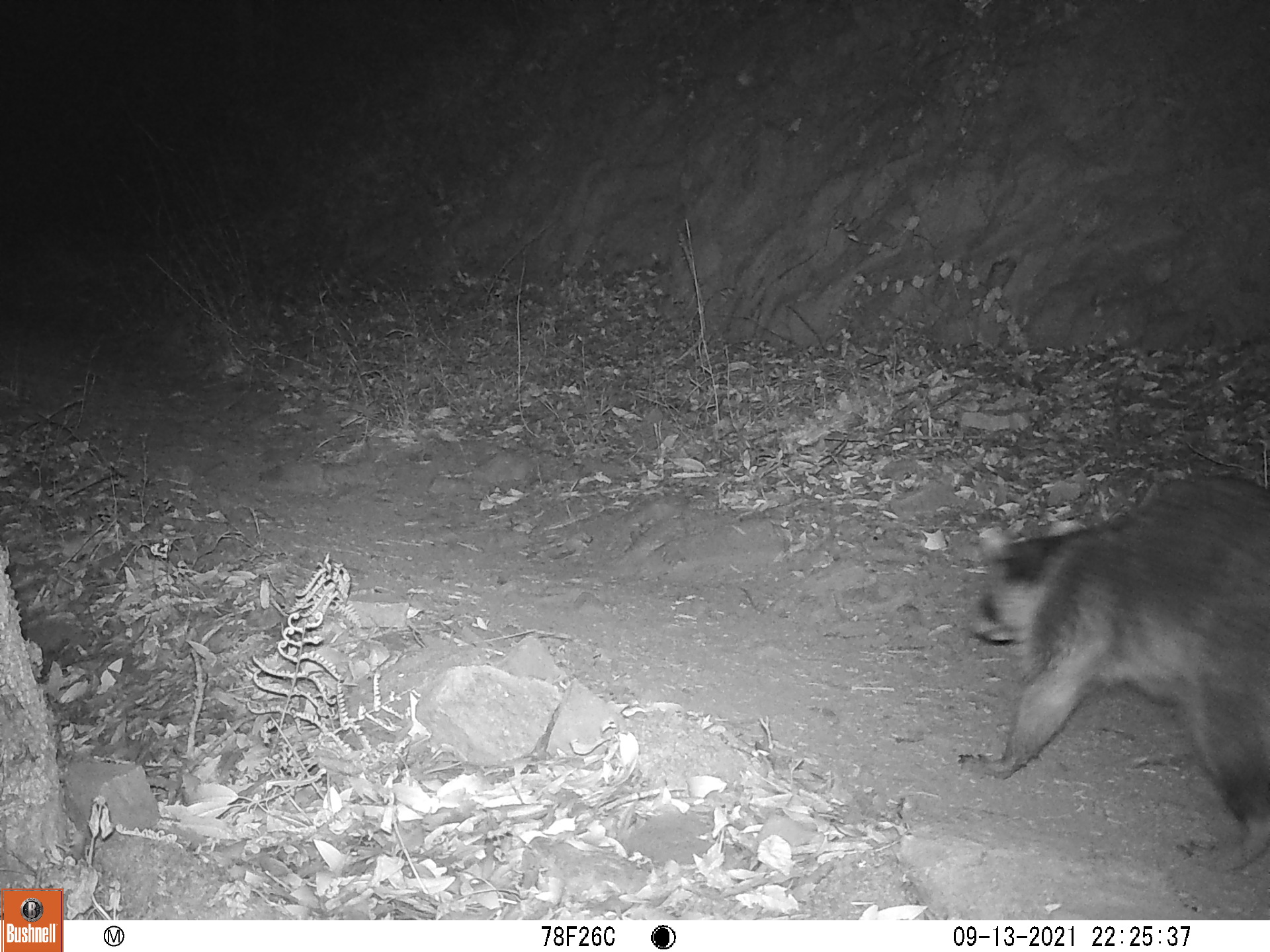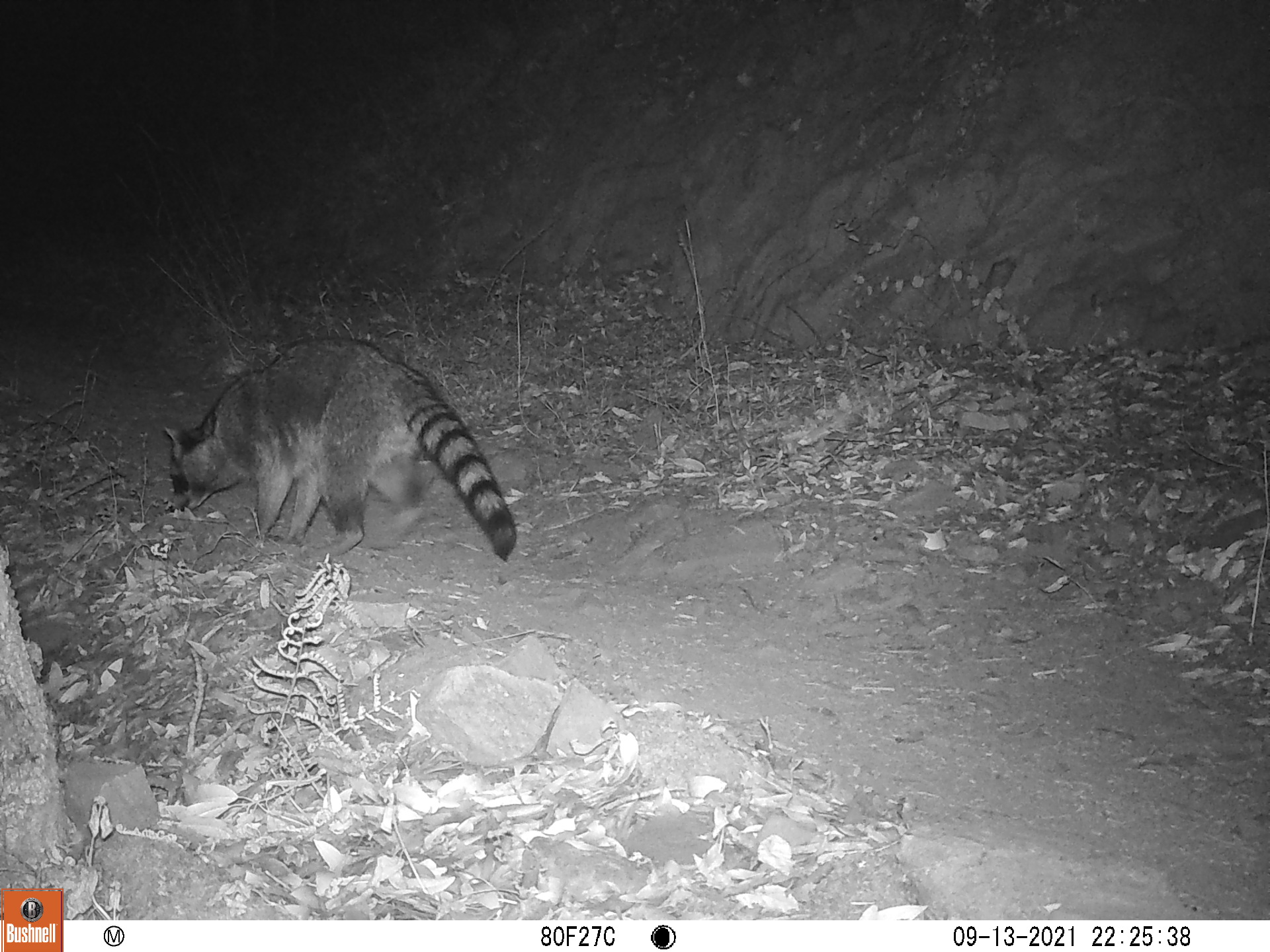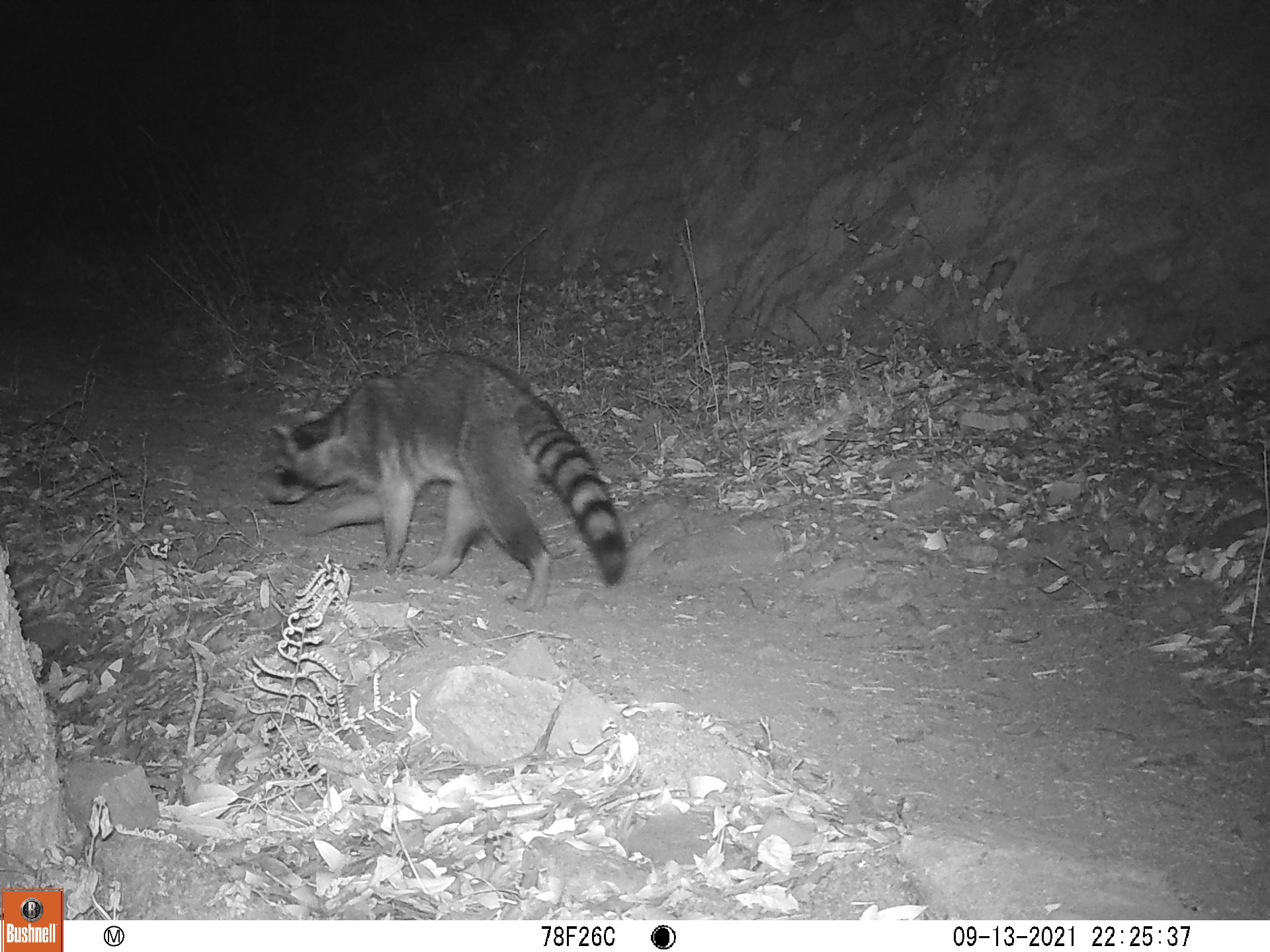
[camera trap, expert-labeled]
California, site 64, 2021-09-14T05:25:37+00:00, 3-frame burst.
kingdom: Animalia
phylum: Chordata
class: Mammalia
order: Carnivora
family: Procyonidae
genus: Procyon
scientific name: Procyon lotor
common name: raccoon